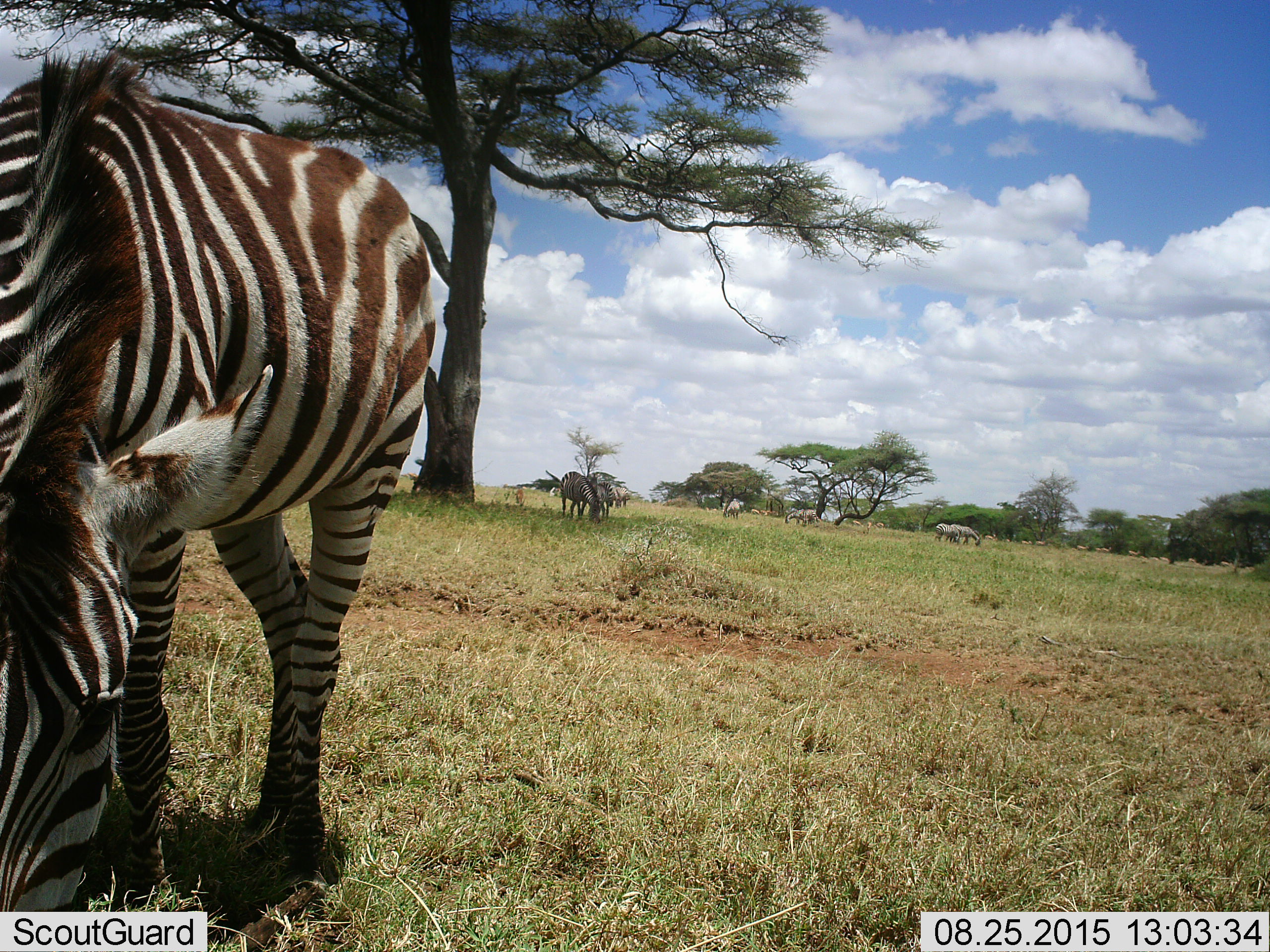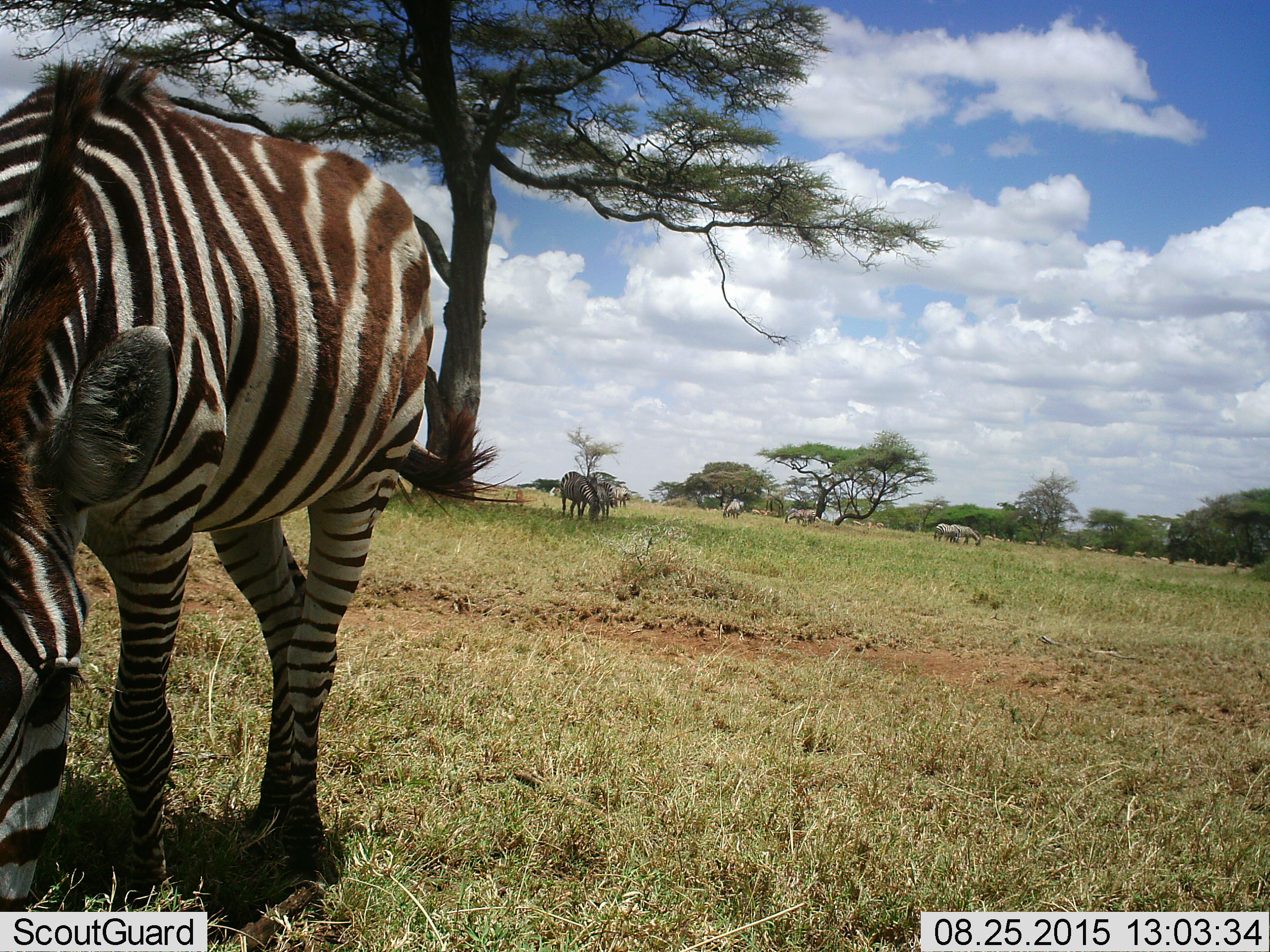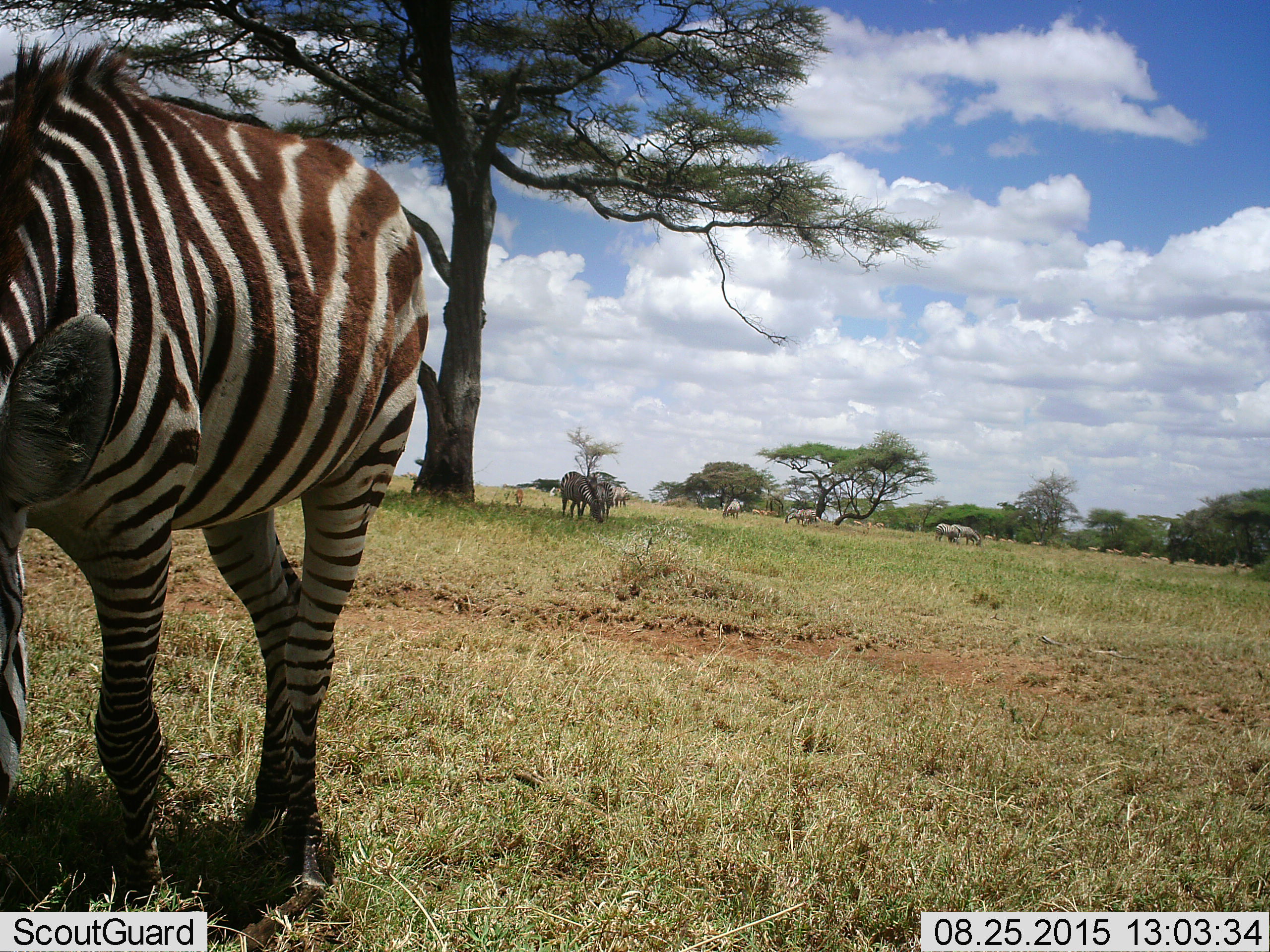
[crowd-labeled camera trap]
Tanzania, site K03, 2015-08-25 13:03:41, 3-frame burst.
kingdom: Animalia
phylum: Chordata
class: Mammalia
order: Perissodactyla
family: Equidae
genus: Equus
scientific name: Equus quagga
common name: plains zebra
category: zebra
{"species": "zebra (plains zebra) (Equus quagga)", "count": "7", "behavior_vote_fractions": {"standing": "70%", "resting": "0%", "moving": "40%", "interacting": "10%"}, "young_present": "20%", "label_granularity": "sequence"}